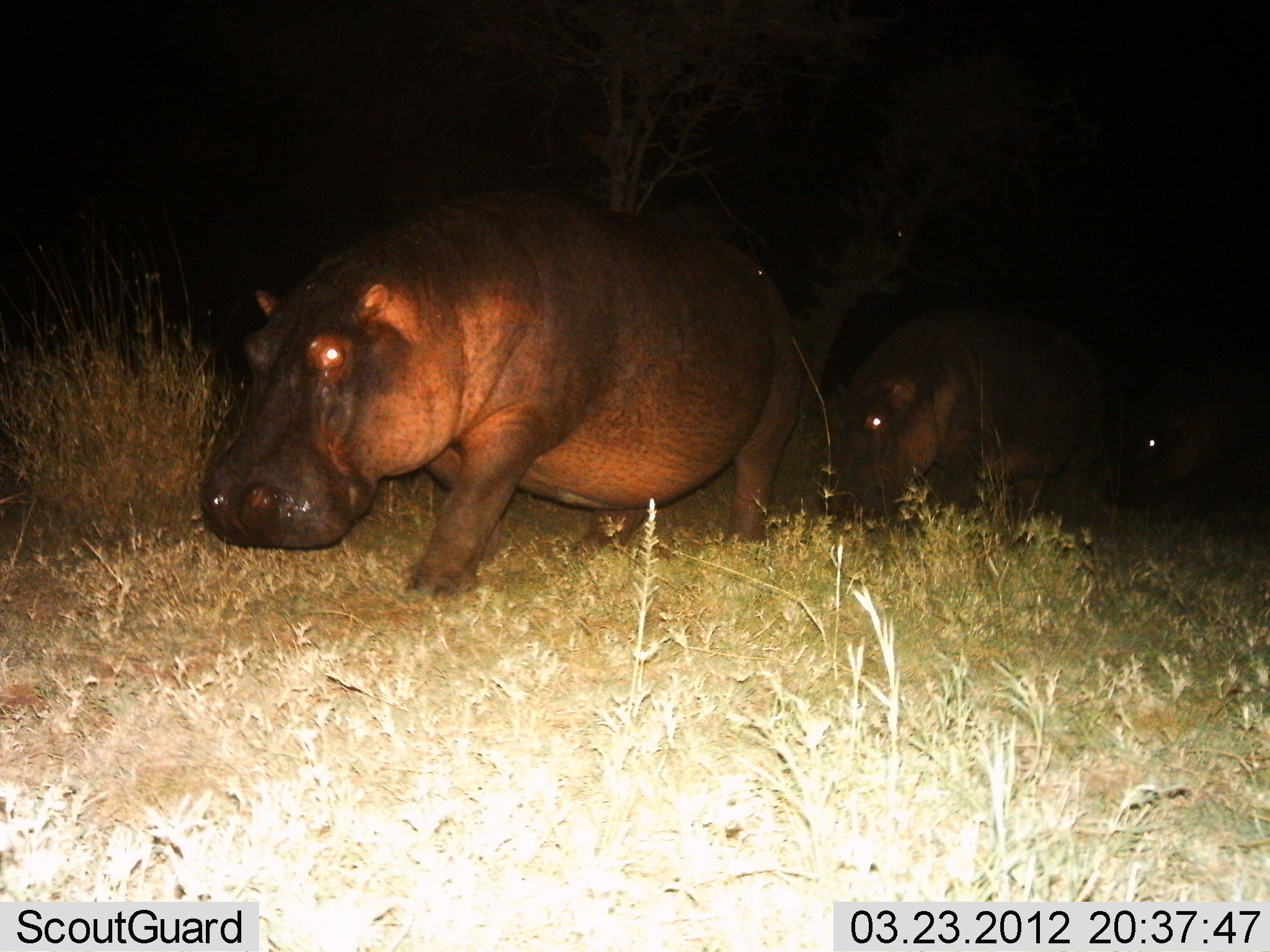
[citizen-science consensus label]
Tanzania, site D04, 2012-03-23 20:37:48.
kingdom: Animalia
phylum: Chordata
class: Mammalia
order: Artiodactyla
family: Hippopotamidae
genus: Hippopotamus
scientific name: Hippopotamus amphibius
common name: hippopotamus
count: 3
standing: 8%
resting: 0%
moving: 92%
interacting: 0%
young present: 12%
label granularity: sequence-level